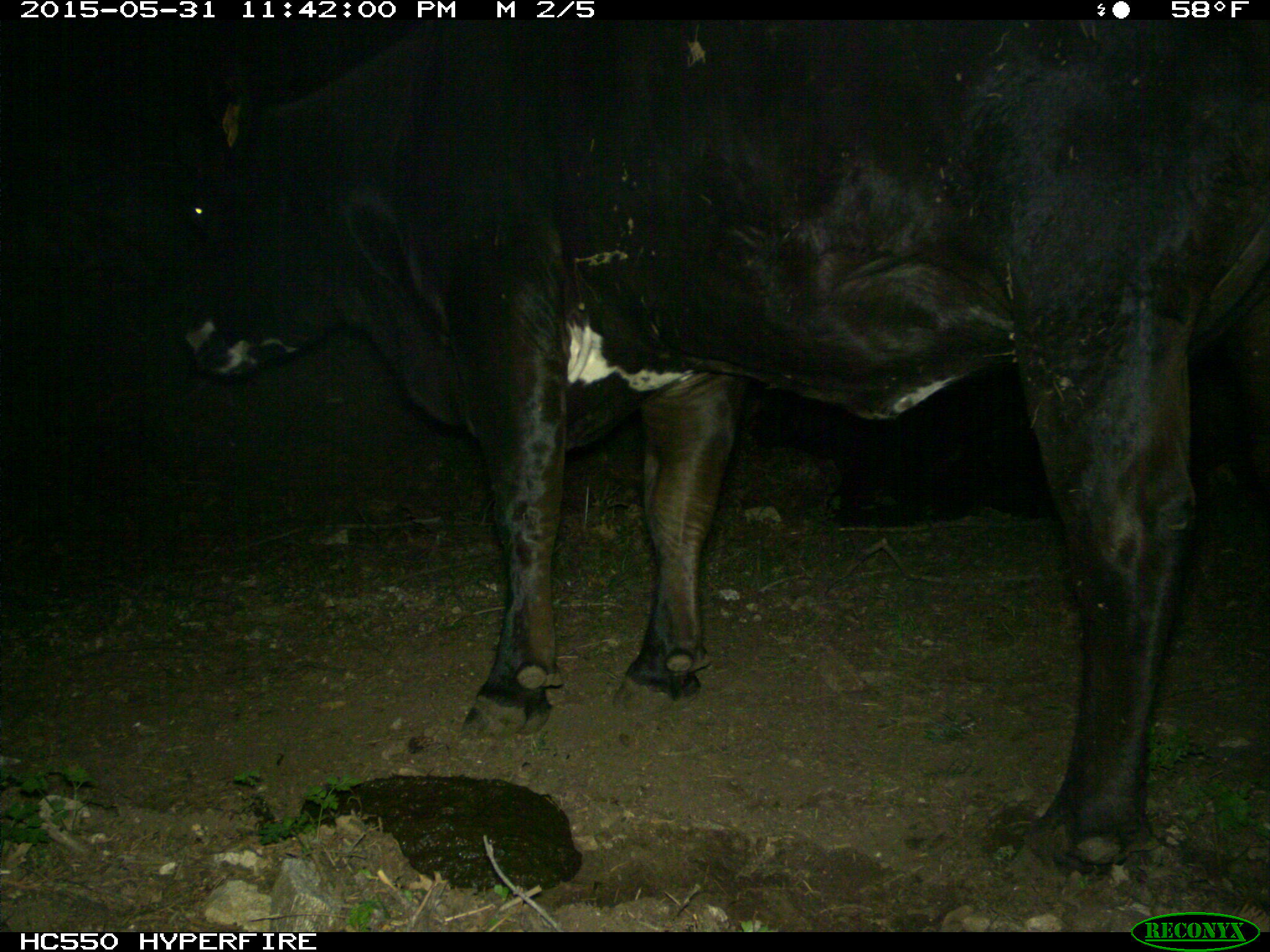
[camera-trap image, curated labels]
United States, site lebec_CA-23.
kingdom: Animalia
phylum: Chordata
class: Mammalia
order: Artiodactyla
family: Bovidae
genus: Bos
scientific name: Bos taurus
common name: domestic cow